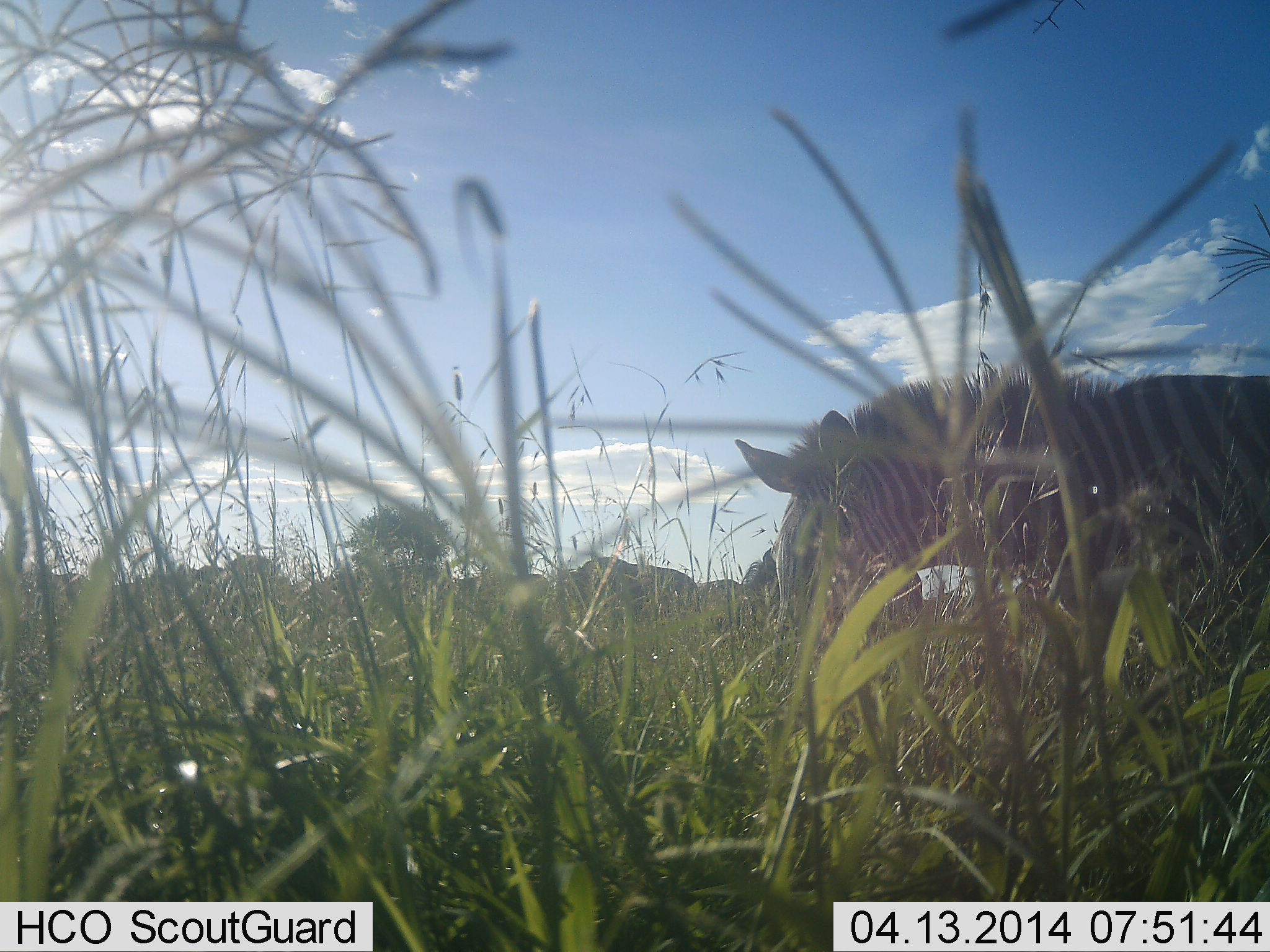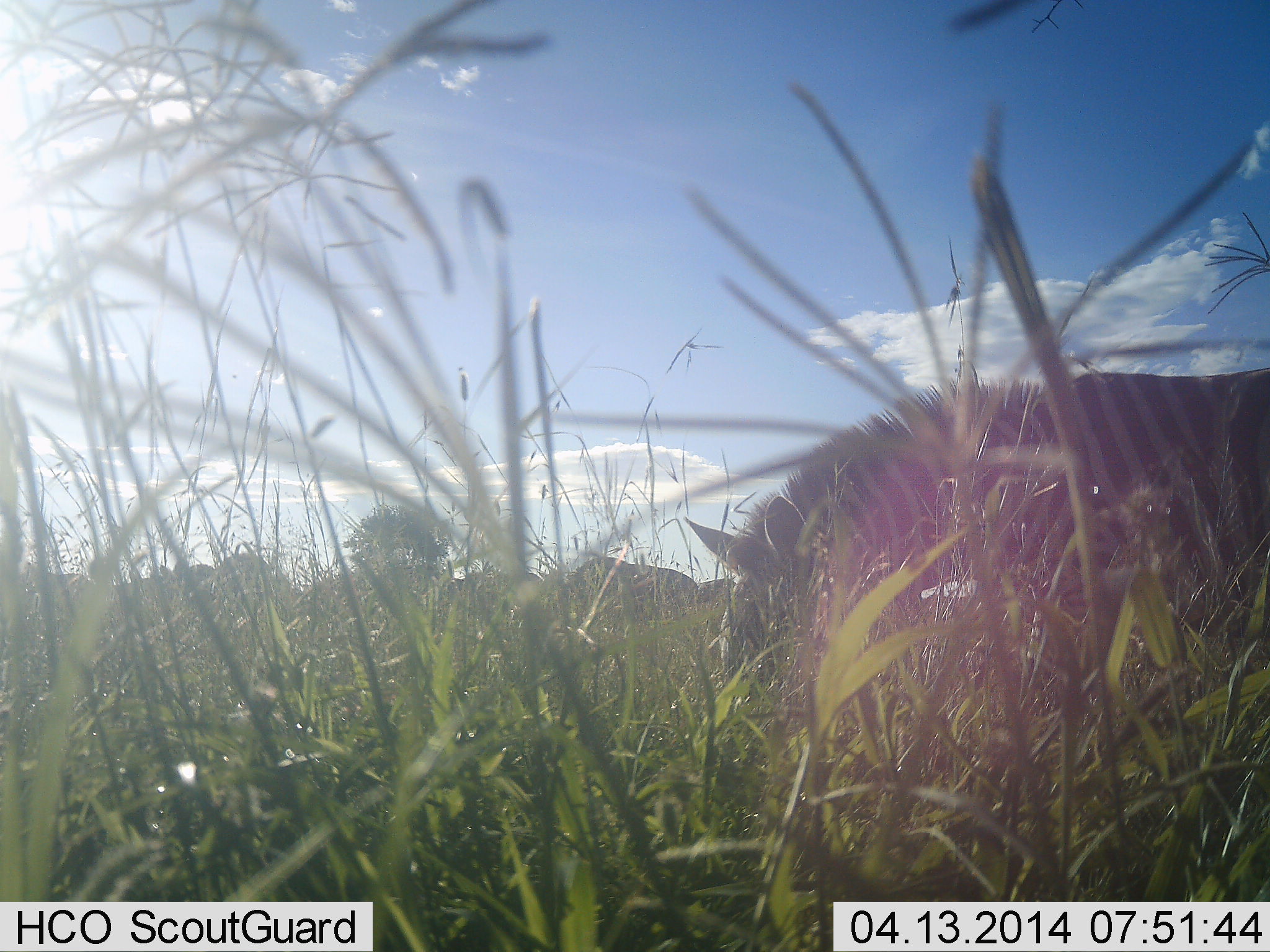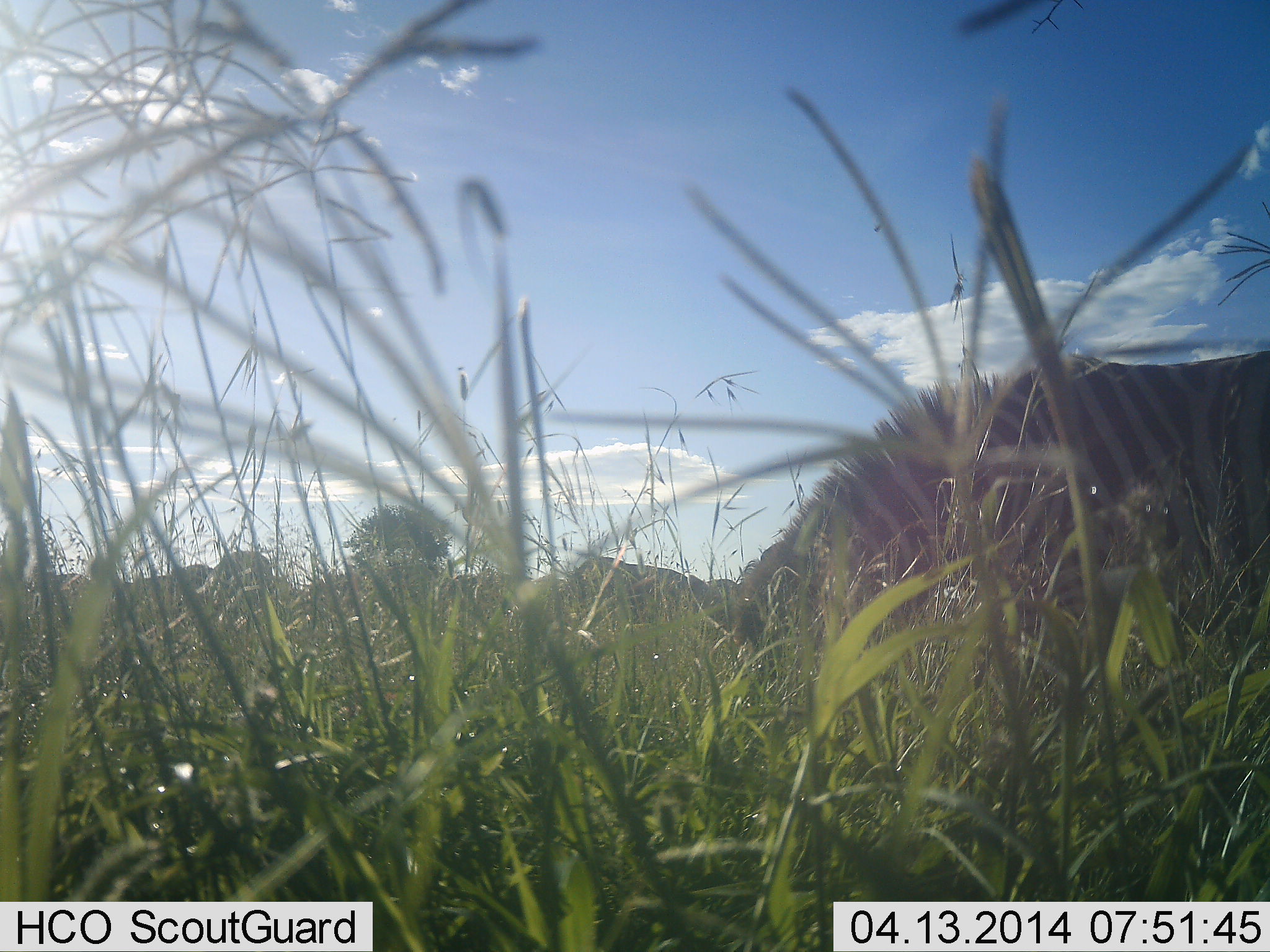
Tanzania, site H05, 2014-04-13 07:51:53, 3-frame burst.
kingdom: Animalia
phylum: Chordata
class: Mammalia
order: Perissodactyla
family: Equidae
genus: Equus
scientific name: Equus quagga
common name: plains zebra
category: zebra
Zebra (plains zebra) (Equus quagga), count 1. Behavior (volunteer vote fractions): standing 17%, resting 0%, moving 0%, interacting 0%. Young present (vote fraction): 0%. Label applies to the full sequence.